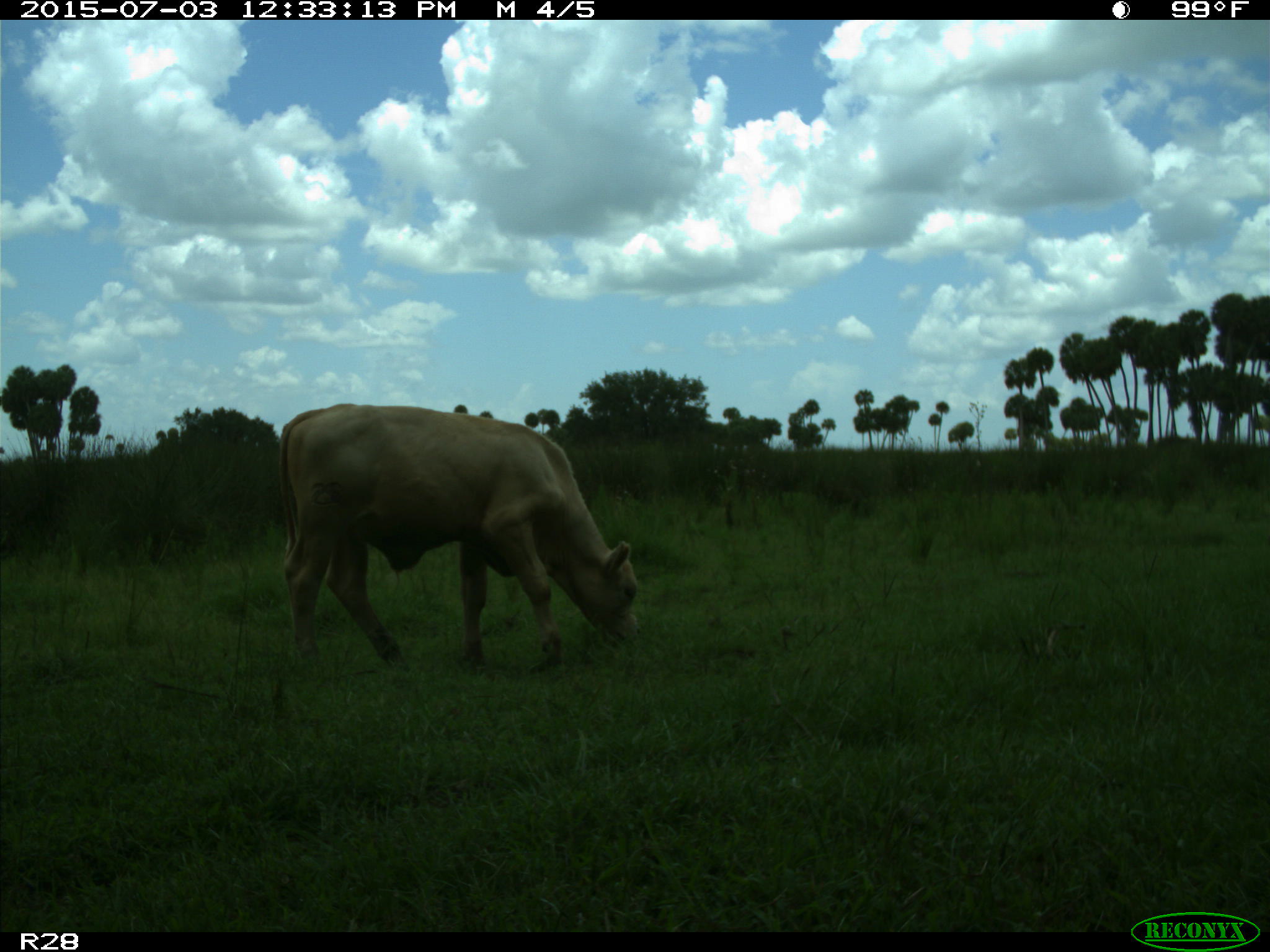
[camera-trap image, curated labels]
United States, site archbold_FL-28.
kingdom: Animalia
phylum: Chordata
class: Mammalia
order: Artiodactyla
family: Bovidae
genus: Bos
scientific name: Bos taurus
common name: domestic cow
Bos taurus (domestic cow).